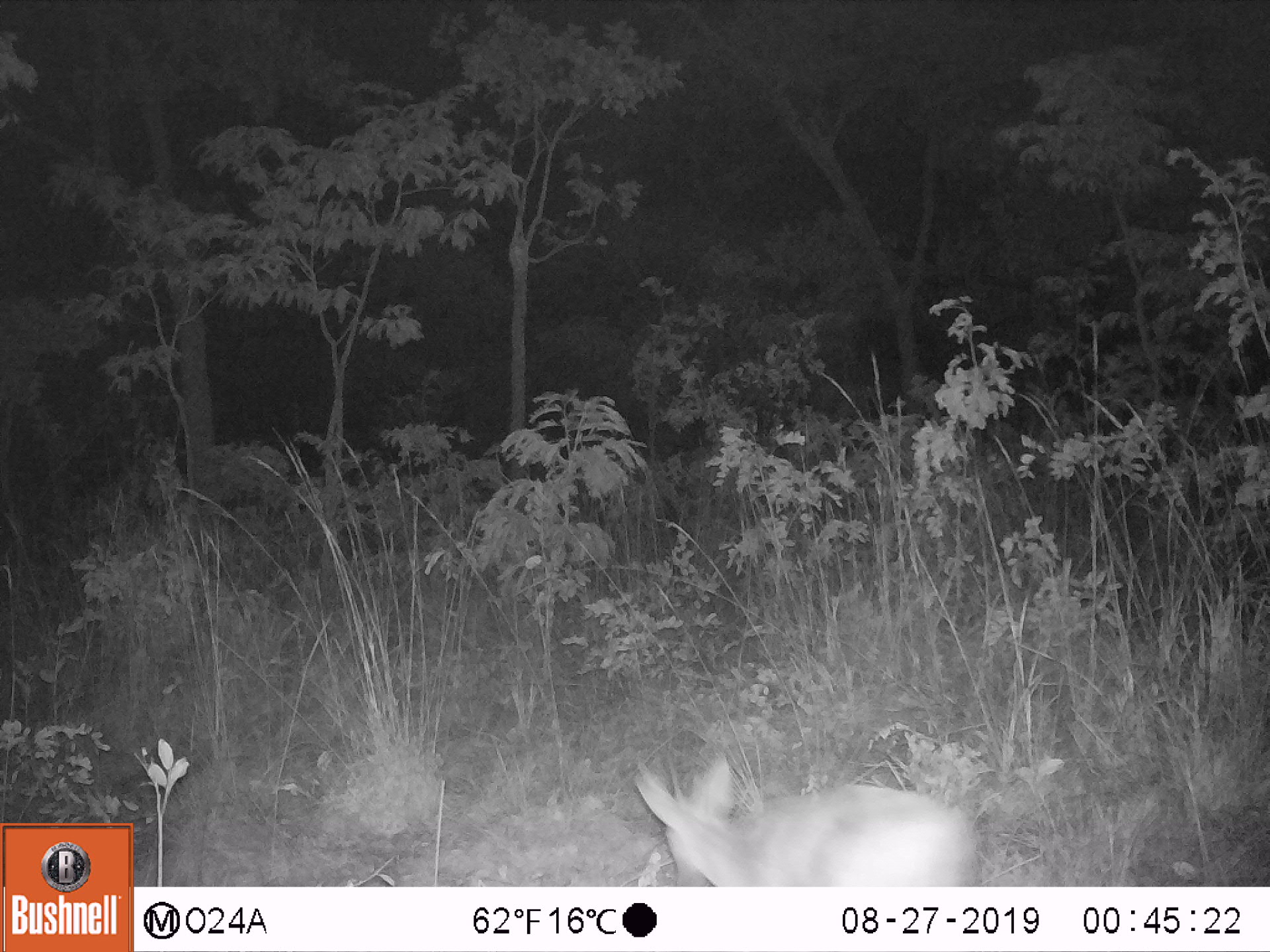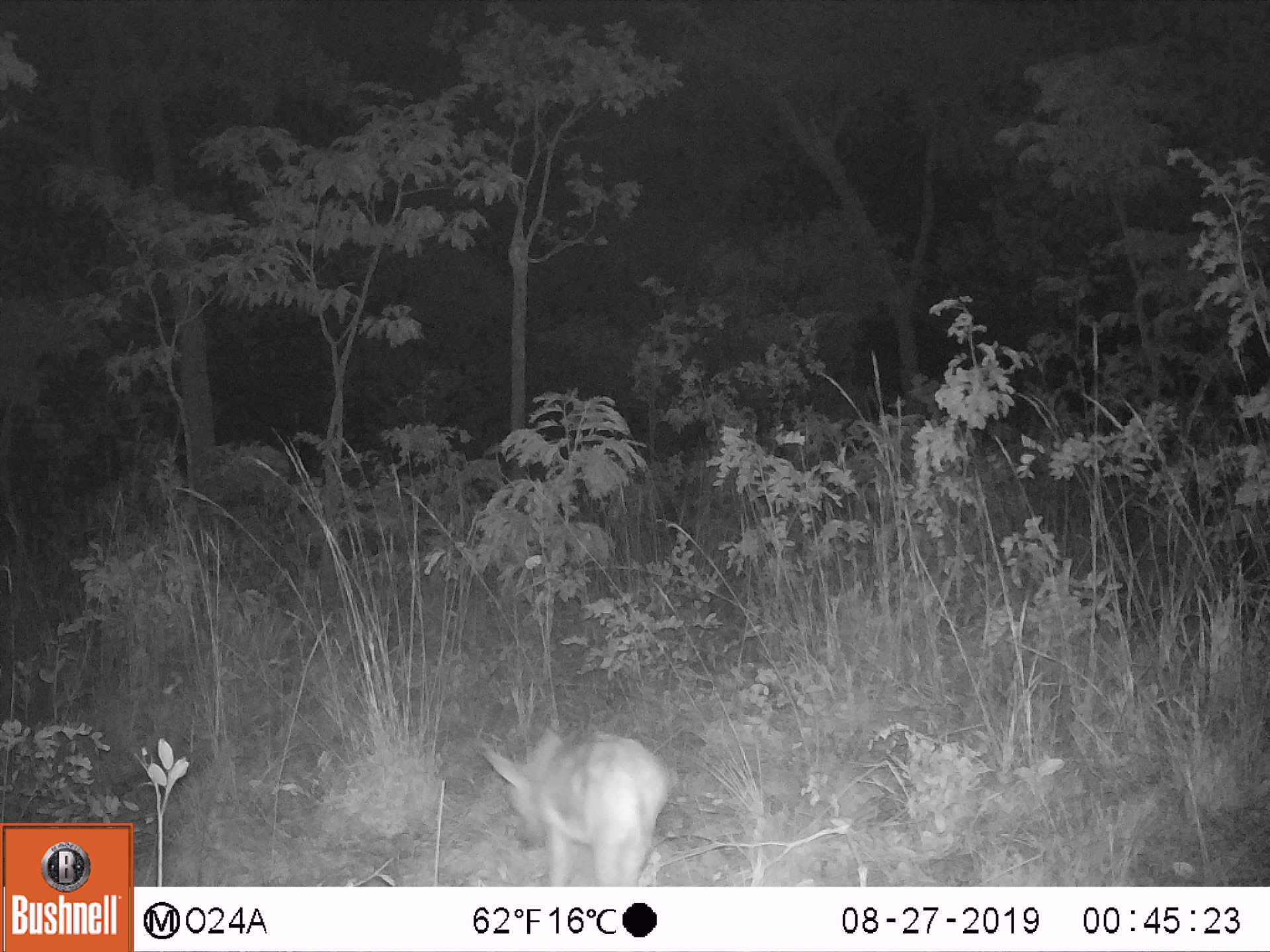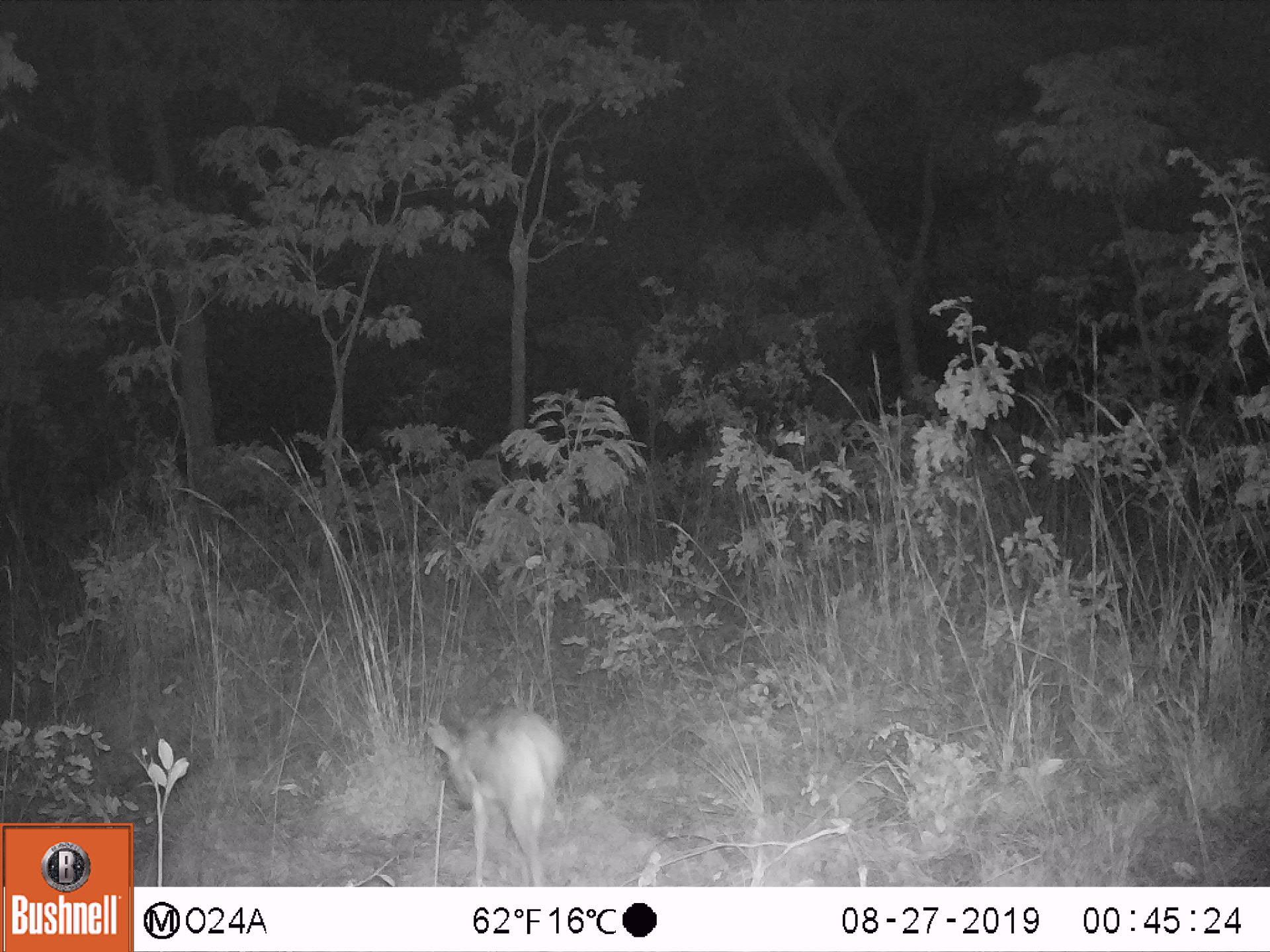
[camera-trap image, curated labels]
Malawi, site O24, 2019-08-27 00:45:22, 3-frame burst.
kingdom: Animalia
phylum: Chordata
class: Mammalia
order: Artiodactyla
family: Bovidae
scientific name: Antilopinae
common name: small antelope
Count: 1.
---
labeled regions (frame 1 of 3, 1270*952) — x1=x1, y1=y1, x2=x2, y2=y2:
small antelope: x1=630, y1=749, x2=977, y2=883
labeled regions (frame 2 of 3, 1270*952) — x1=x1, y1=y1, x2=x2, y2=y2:
small antelope: x1=483, y1=732, x2=674, y2=877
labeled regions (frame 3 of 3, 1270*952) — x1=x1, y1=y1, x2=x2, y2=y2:
small antelope: x1=419, y1=700, x2=568, y2=878